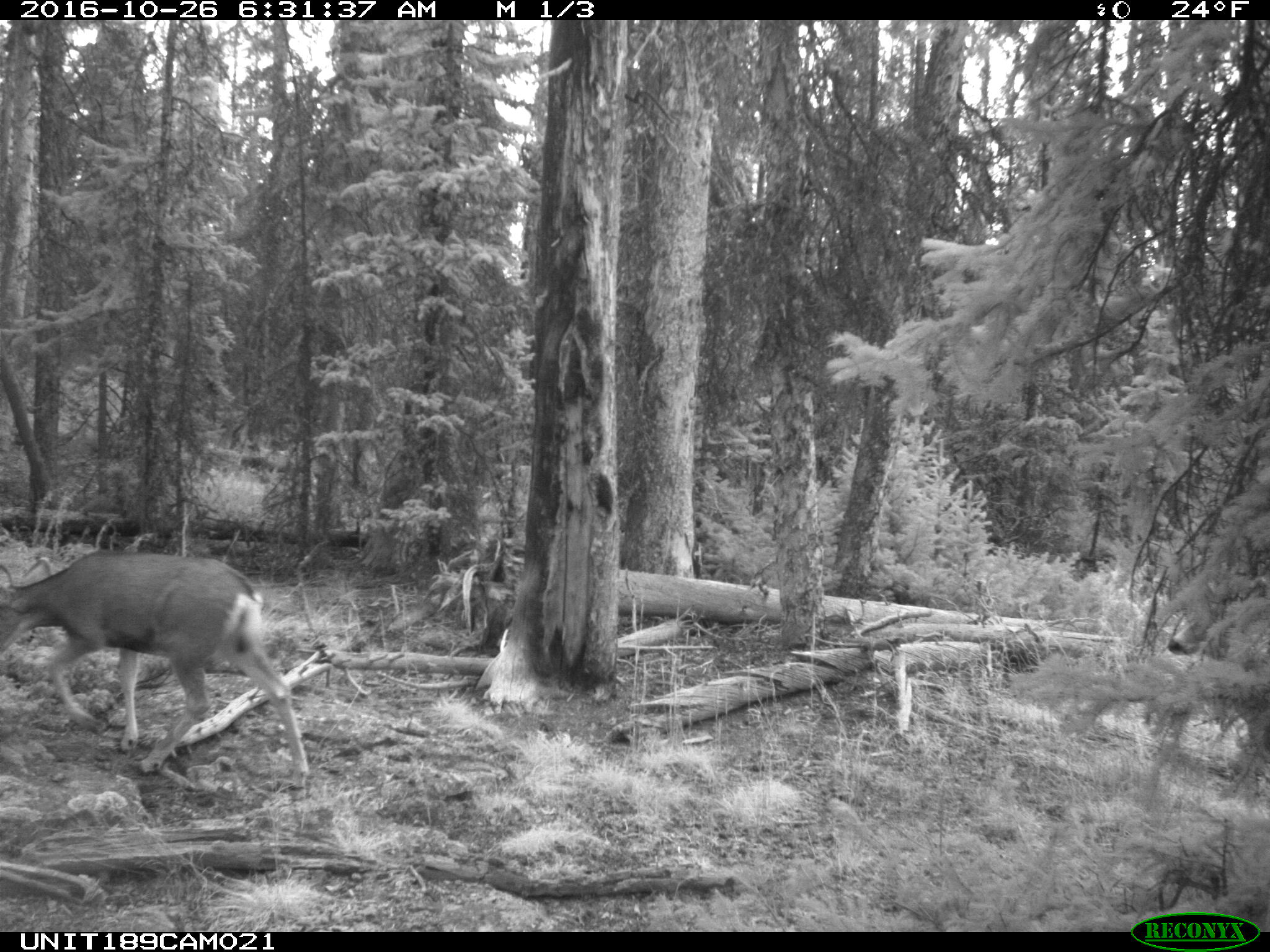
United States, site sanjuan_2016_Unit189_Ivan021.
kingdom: Animalia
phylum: Chordata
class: Mammalia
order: Artiodactyla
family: Cervidae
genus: Odocoileus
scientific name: Odocoileus hemionus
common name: mule deer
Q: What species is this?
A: Odocoileus hemionus (mule deer).